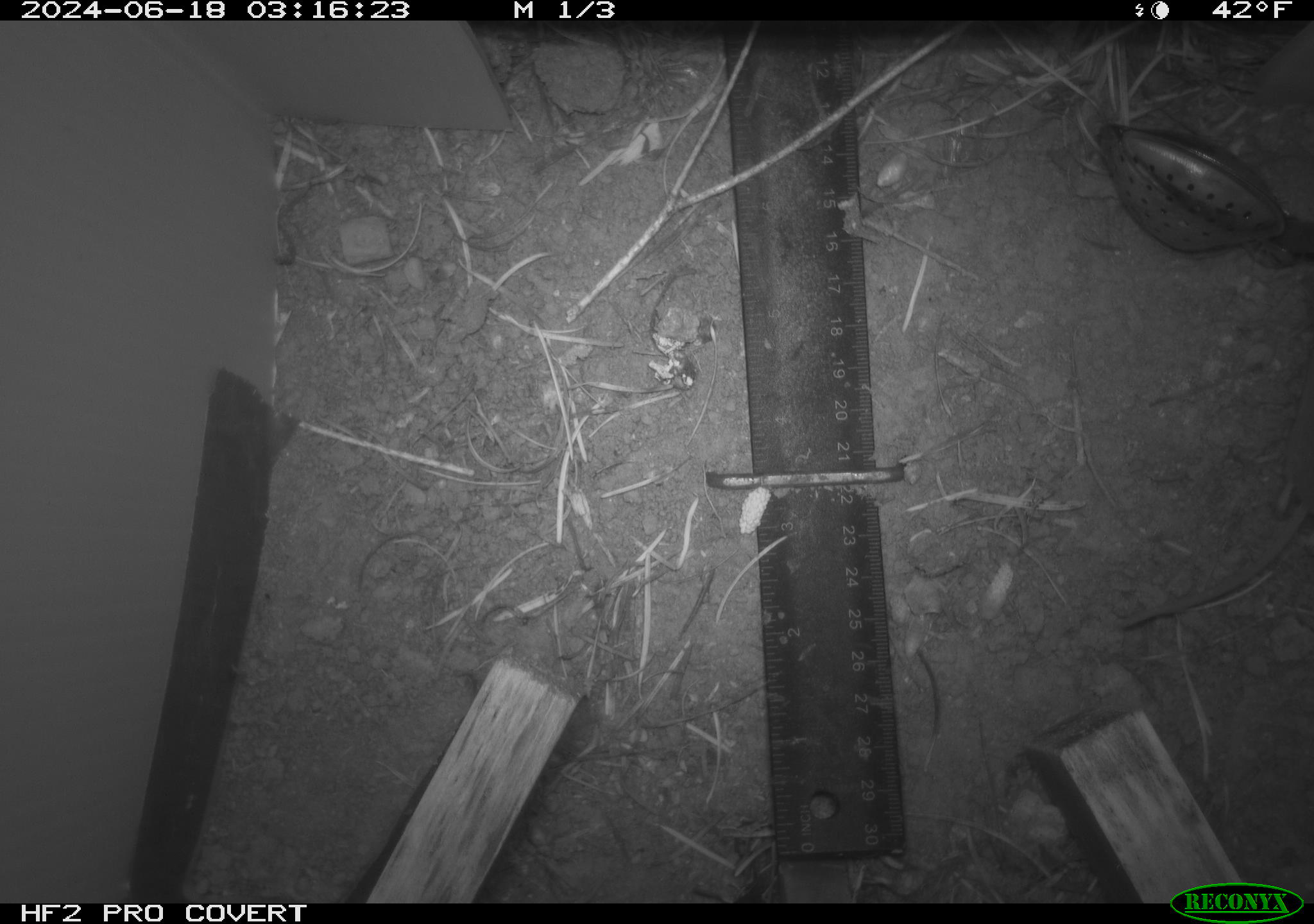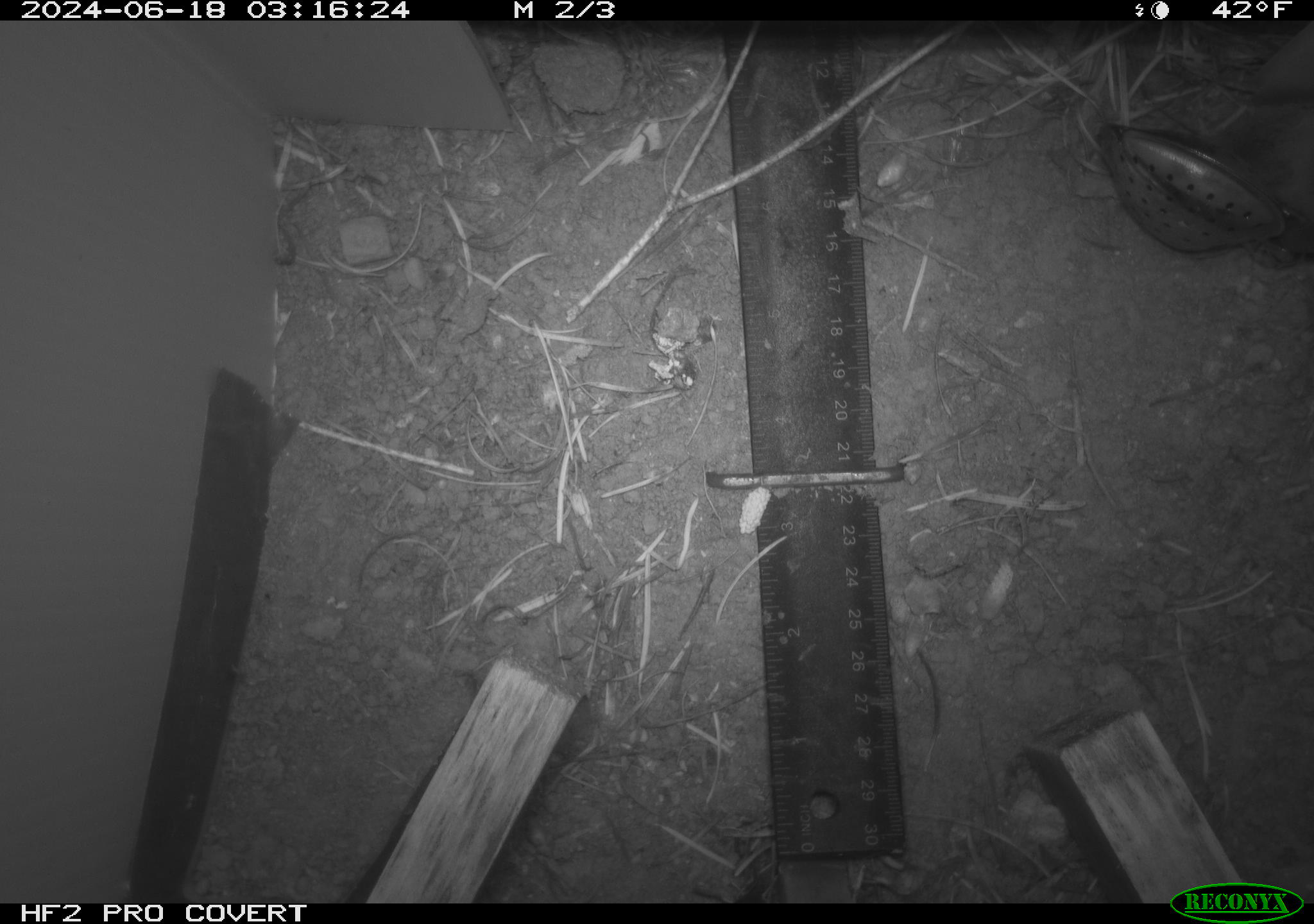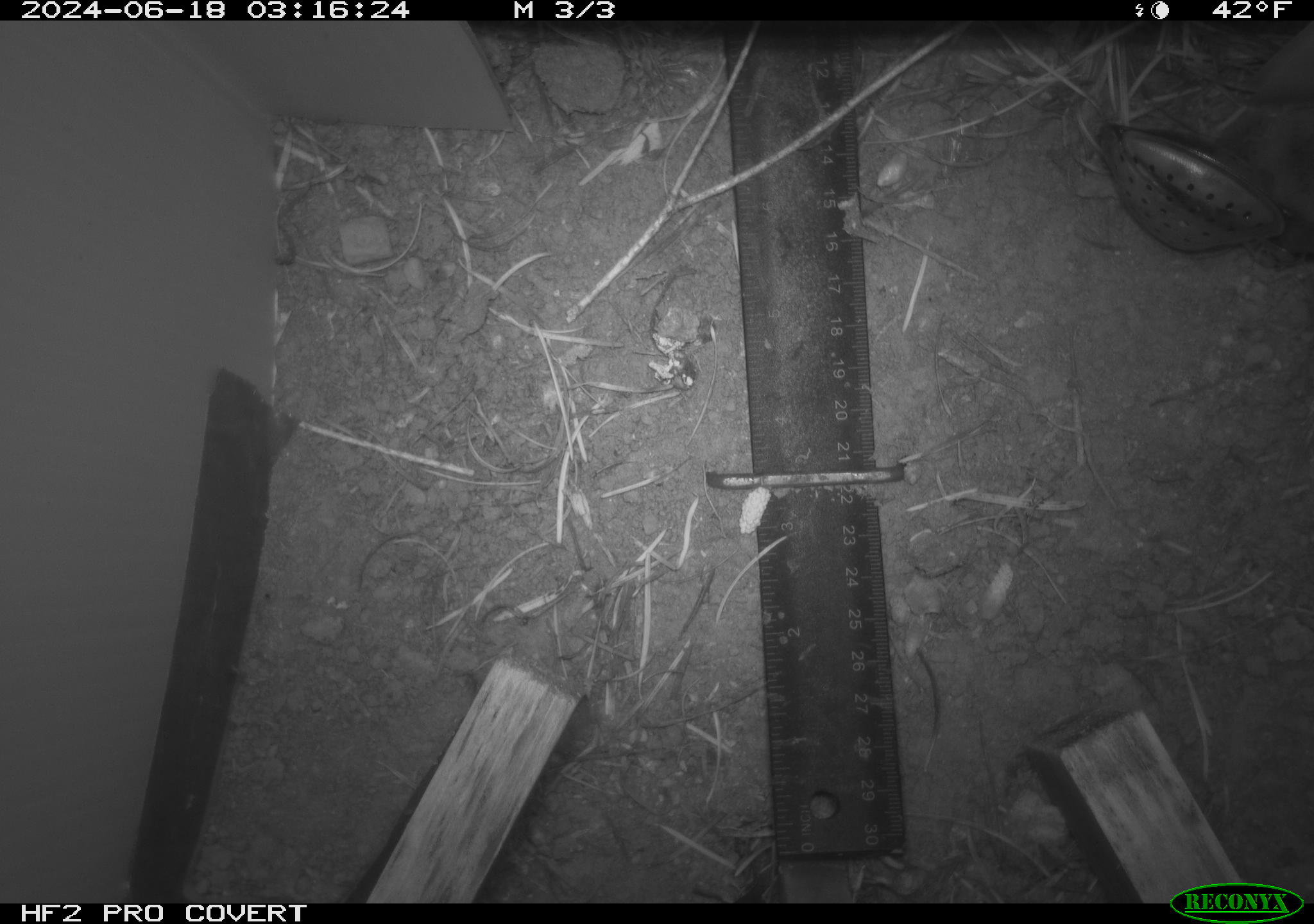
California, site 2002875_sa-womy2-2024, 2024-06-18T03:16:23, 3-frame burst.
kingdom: Animalia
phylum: Chordata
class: Mammalia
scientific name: Mammalia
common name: mammal